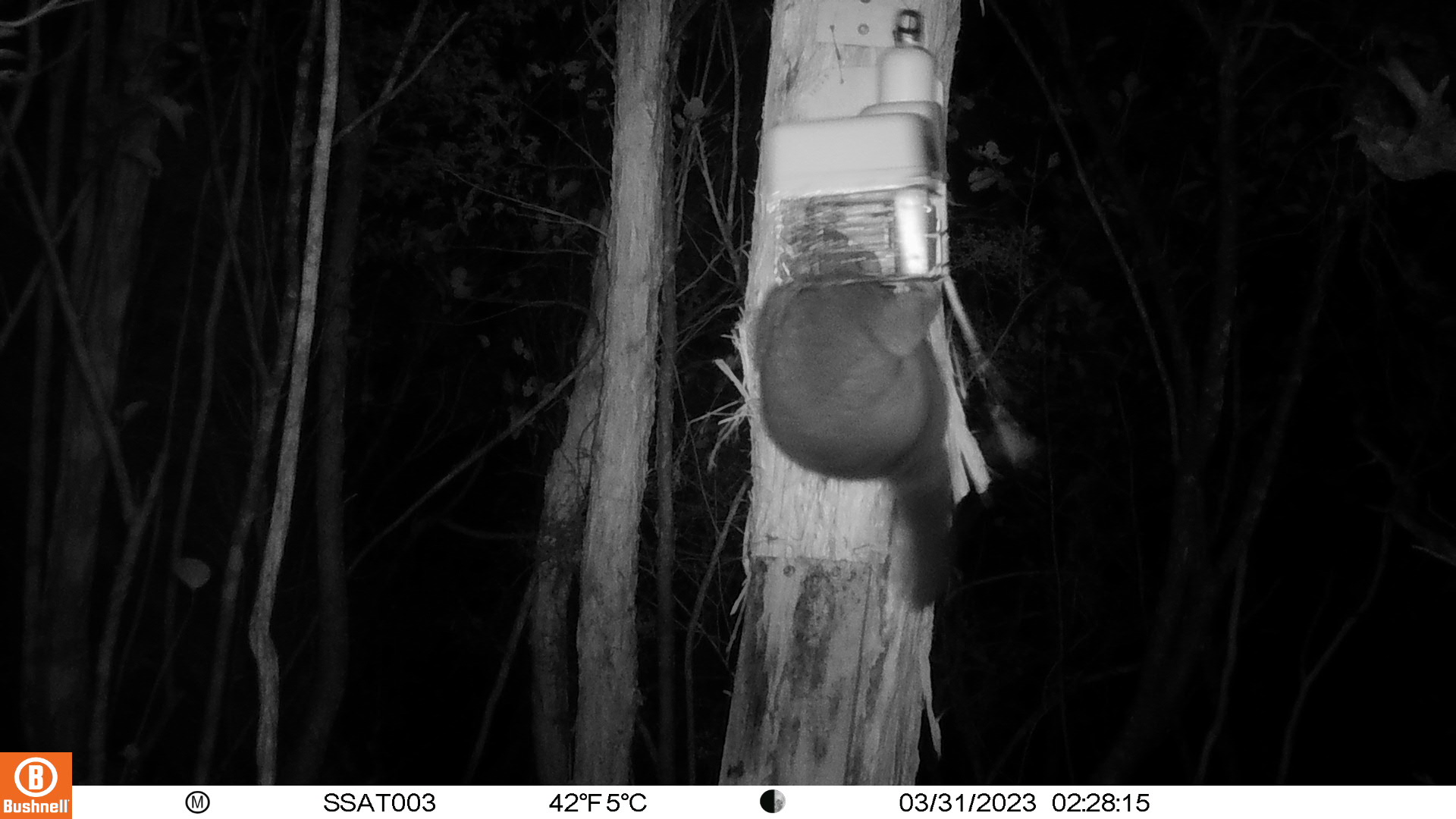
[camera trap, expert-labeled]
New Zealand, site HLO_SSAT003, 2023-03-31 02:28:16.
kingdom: Animalia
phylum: Chordata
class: Mammalia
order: Diprotodontia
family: Phalangeridae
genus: Trichosurus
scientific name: Trichosurus vulpecula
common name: common brushtail possum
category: possum